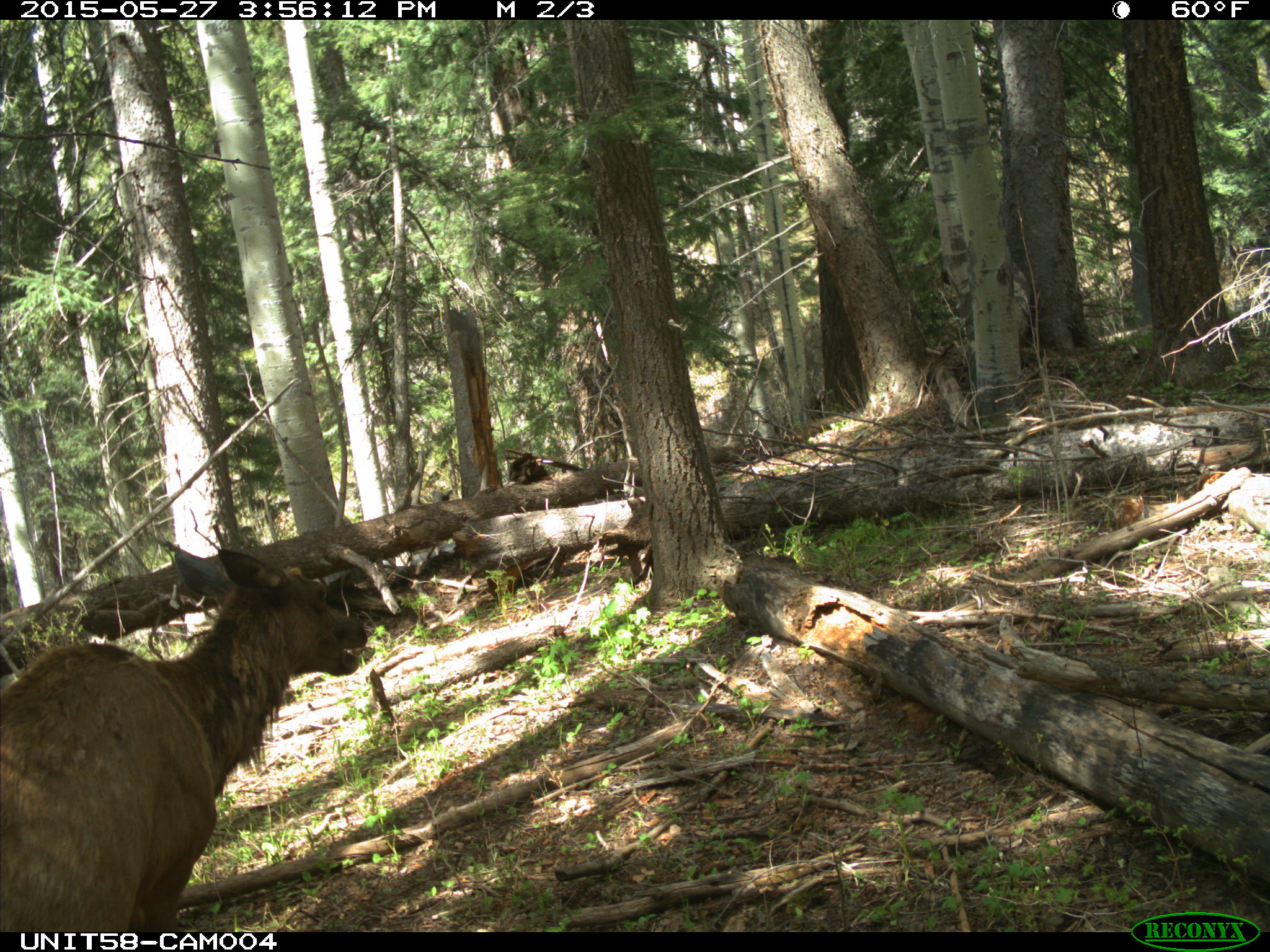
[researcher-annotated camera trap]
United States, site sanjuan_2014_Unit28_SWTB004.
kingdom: Animalia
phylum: Chordata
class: Mammalia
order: Artiodactyla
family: Cervidae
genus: Cervus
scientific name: Cervus elaphus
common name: red deer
Cervus elaphus (red deer).